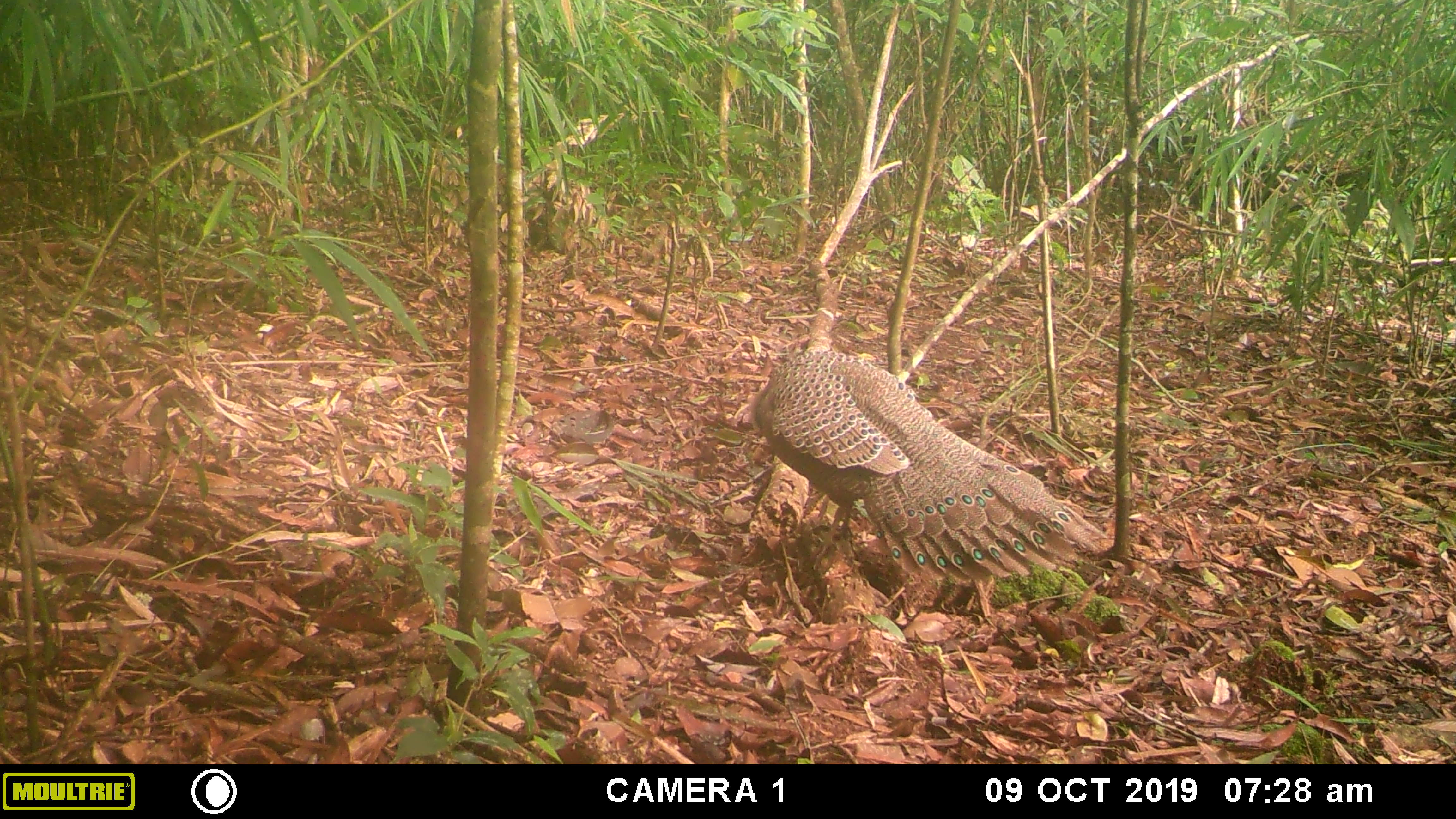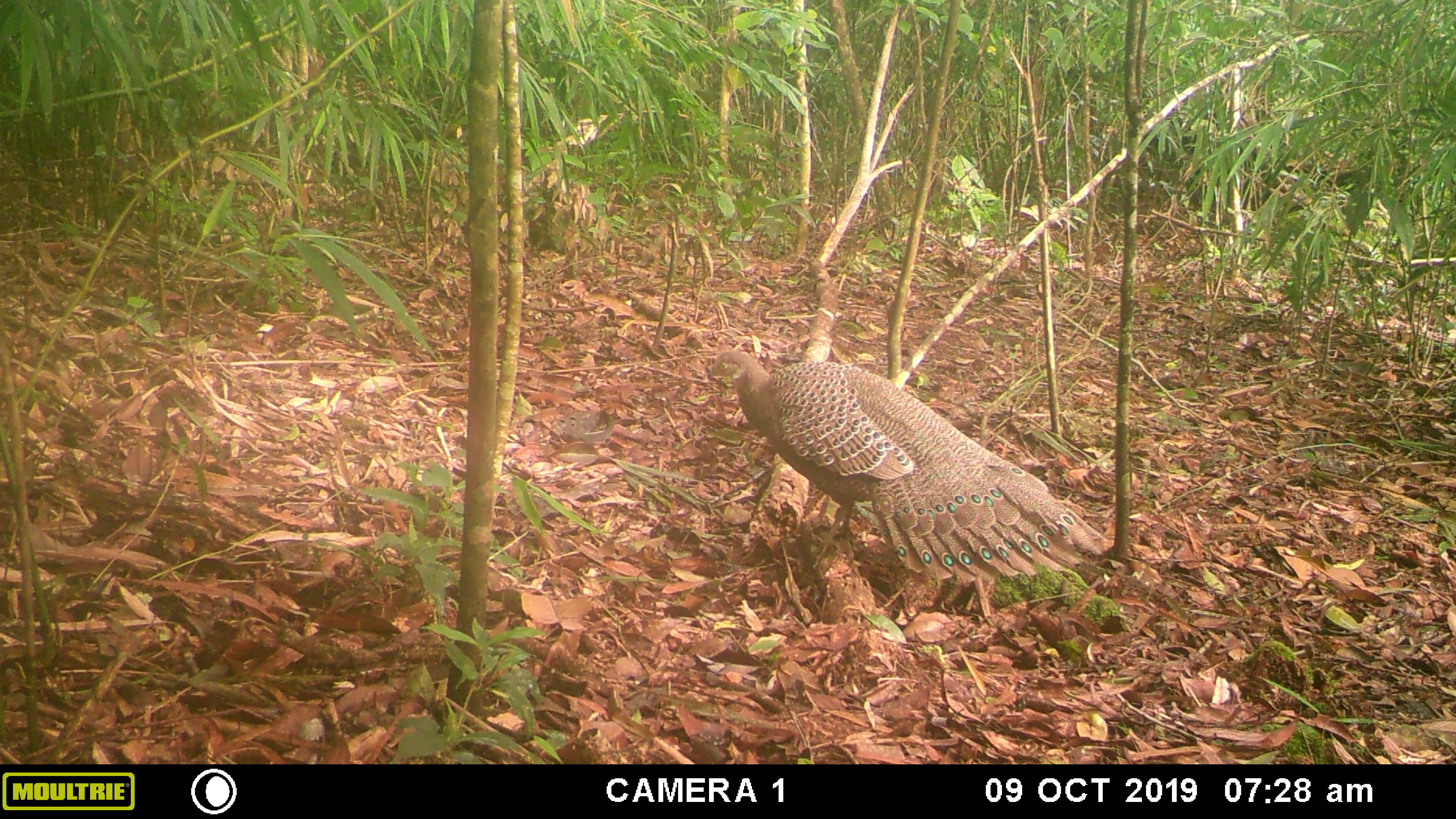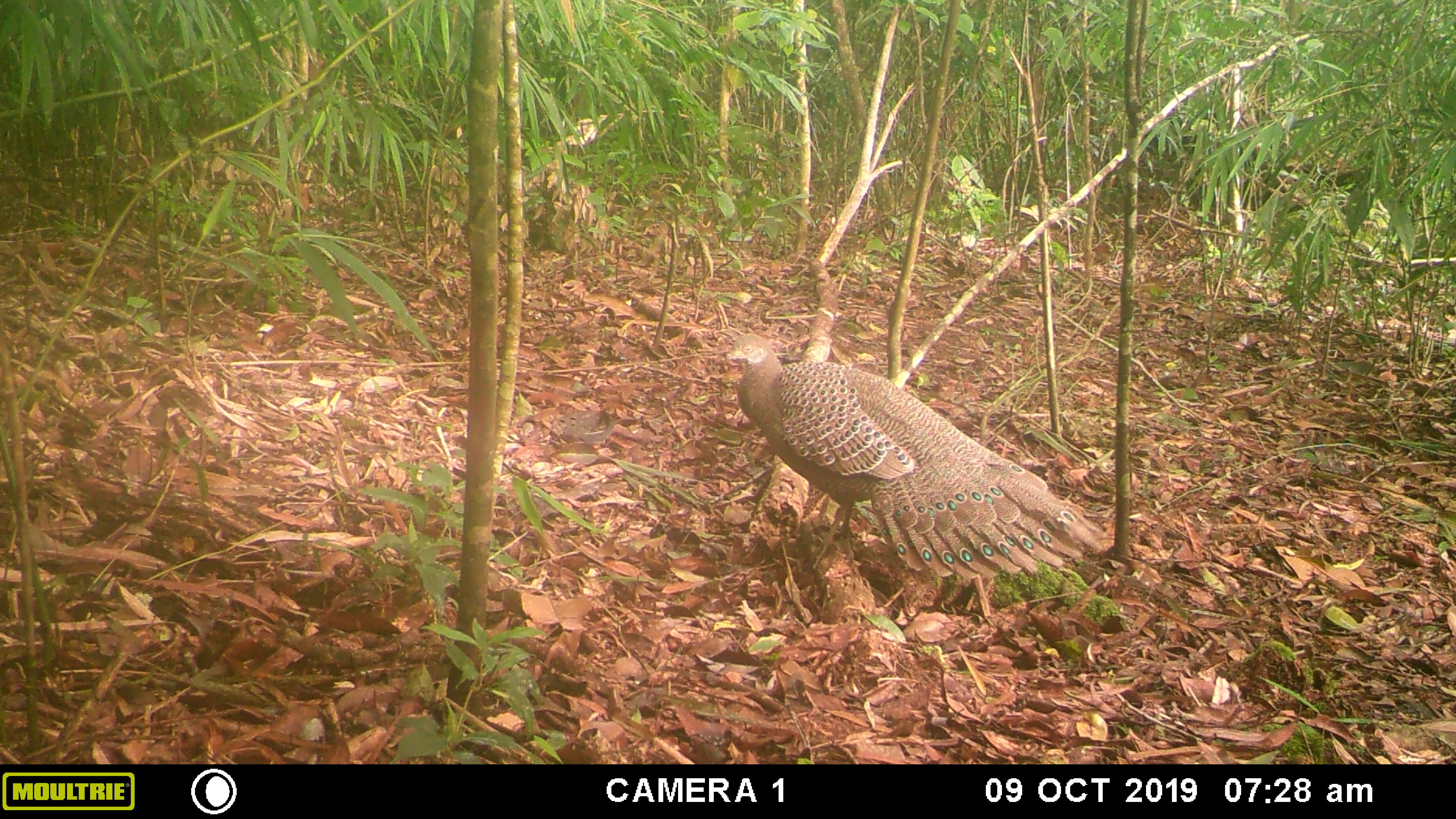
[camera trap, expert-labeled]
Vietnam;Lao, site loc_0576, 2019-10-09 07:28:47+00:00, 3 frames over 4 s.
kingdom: Animalia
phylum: Chordata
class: Aves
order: Galliformes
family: Phasianidae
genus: Polyplectron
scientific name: Polyplectron bicalcaratum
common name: gray peacock-pheasant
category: grey peacock pheasant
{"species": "grey peacock pheasant (gray peacock-pheasant) (Polyplectron bicalcaratum)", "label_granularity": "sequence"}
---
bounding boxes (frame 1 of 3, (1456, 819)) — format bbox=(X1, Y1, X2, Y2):
grey peacock pheasant: bbox=(749, 348, 1108, 584)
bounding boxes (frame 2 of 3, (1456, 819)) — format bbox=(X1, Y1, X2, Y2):
grey peacock pheasant: bbox=(707, 347, 1108, 582)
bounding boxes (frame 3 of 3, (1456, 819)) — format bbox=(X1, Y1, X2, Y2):
grey peacock pheasant: bbox=(725, 332, 1107, 580)